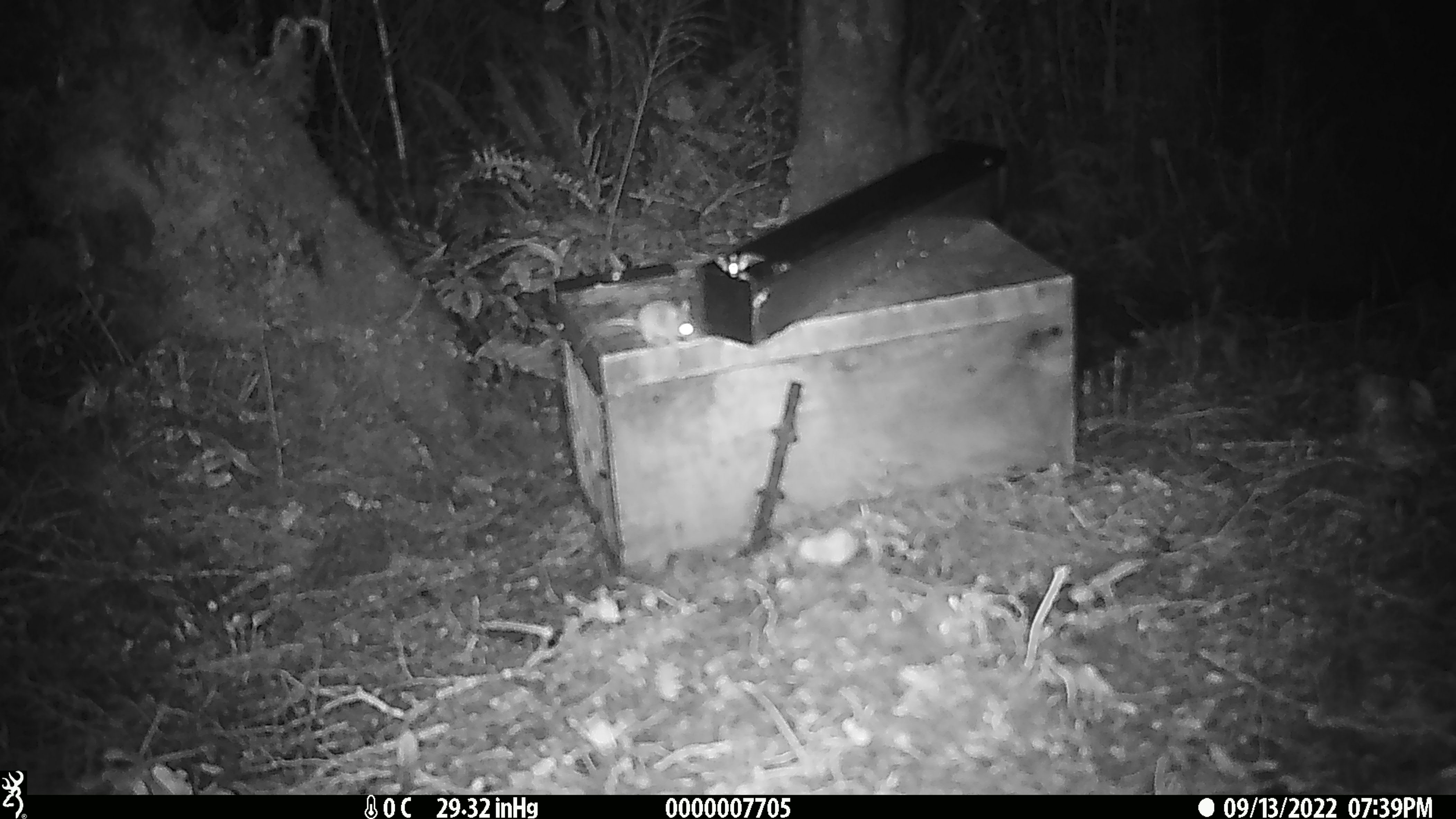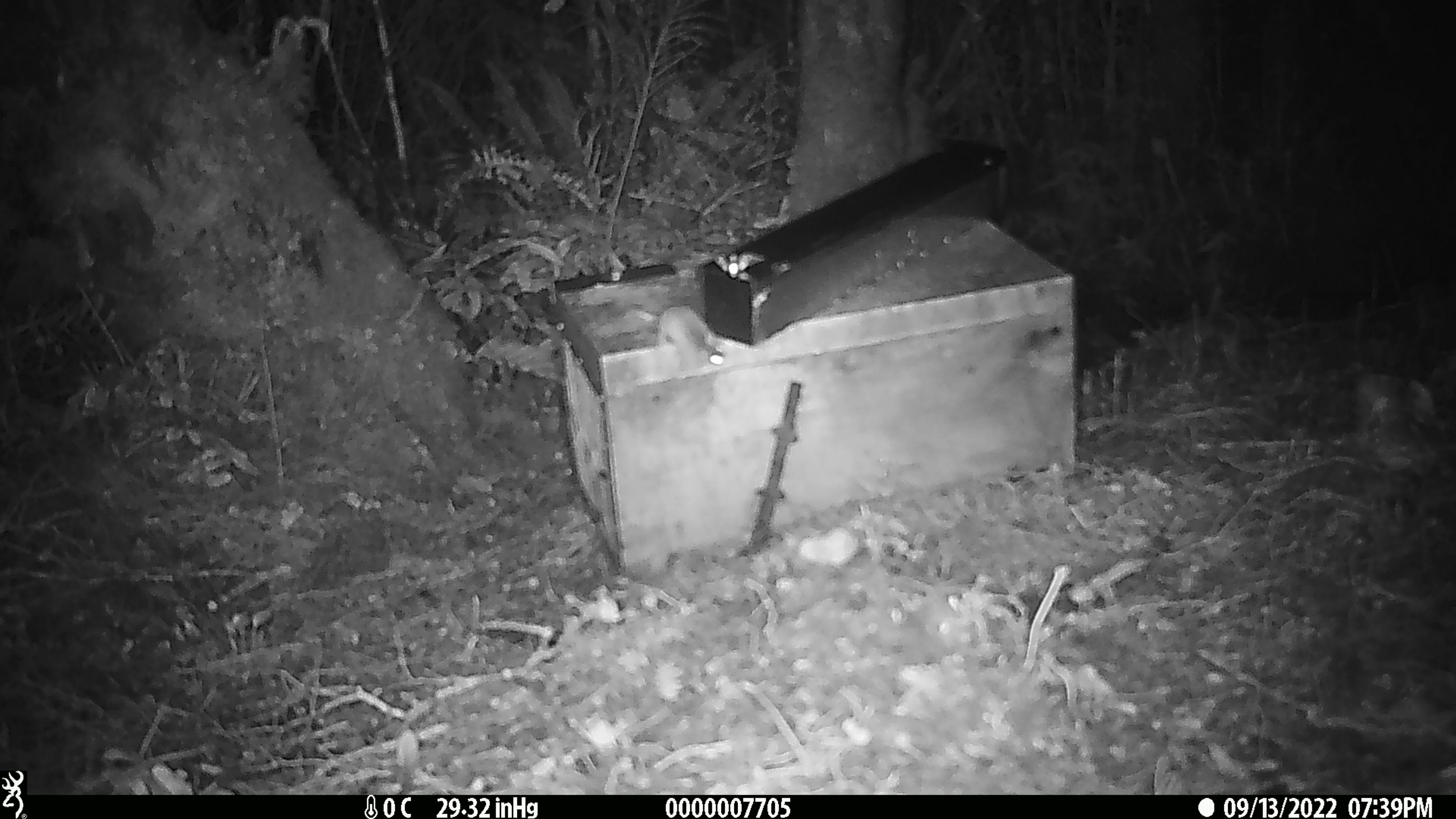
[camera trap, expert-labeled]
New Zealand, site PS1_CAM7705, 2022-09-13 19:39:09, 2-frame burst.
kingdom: Animalia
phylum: Chordata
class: Mammalia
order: Rodentia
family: Muridae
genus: Mus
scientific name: Mus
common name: mouse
Mouse (Mus).